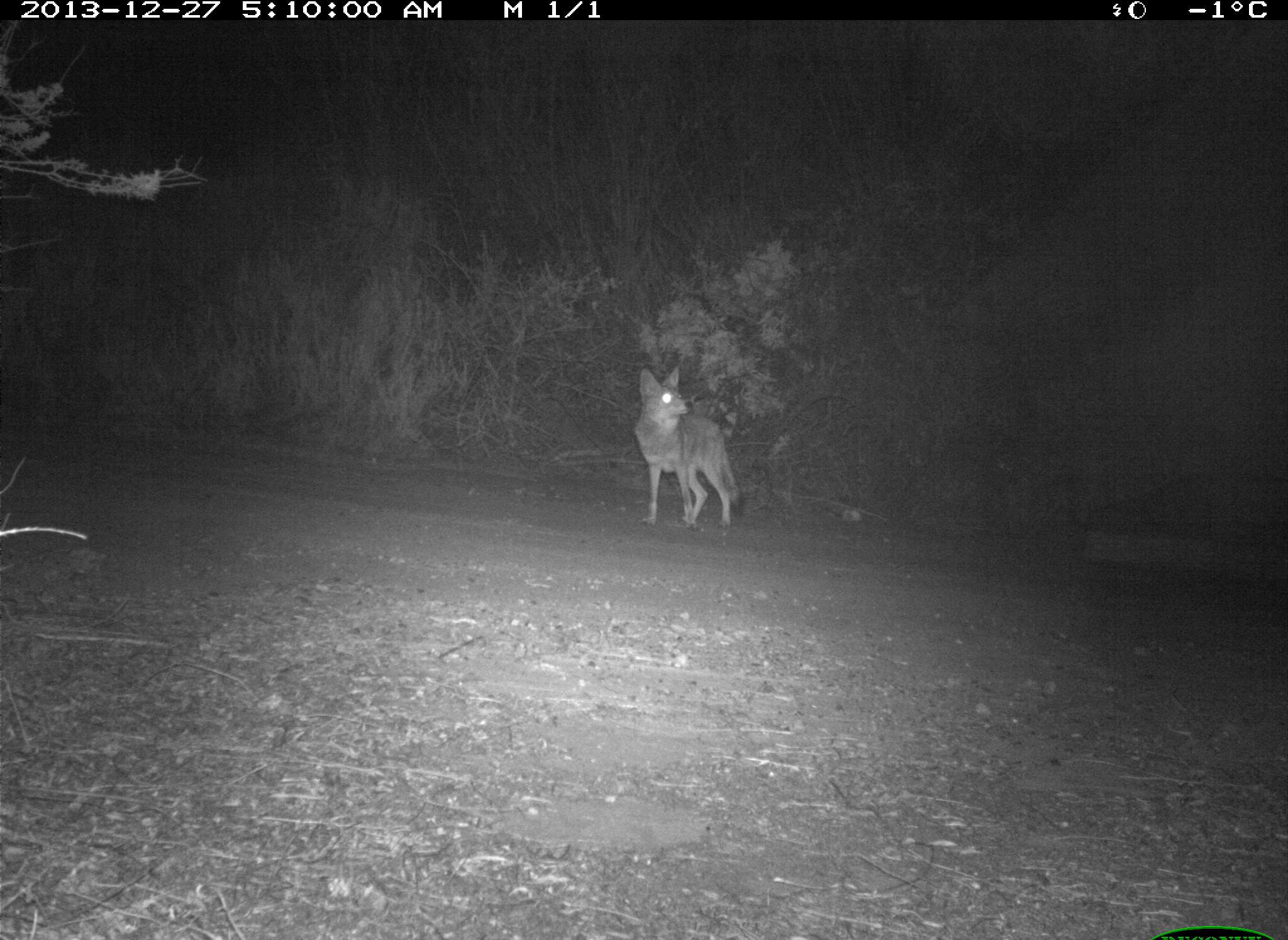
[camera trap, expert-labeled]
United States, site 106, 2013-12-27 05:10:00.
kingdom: Animalia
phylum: Chordata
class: Mammalia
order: Carnivora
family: Canidae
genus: Canis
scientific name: Canis latrans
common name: coyote